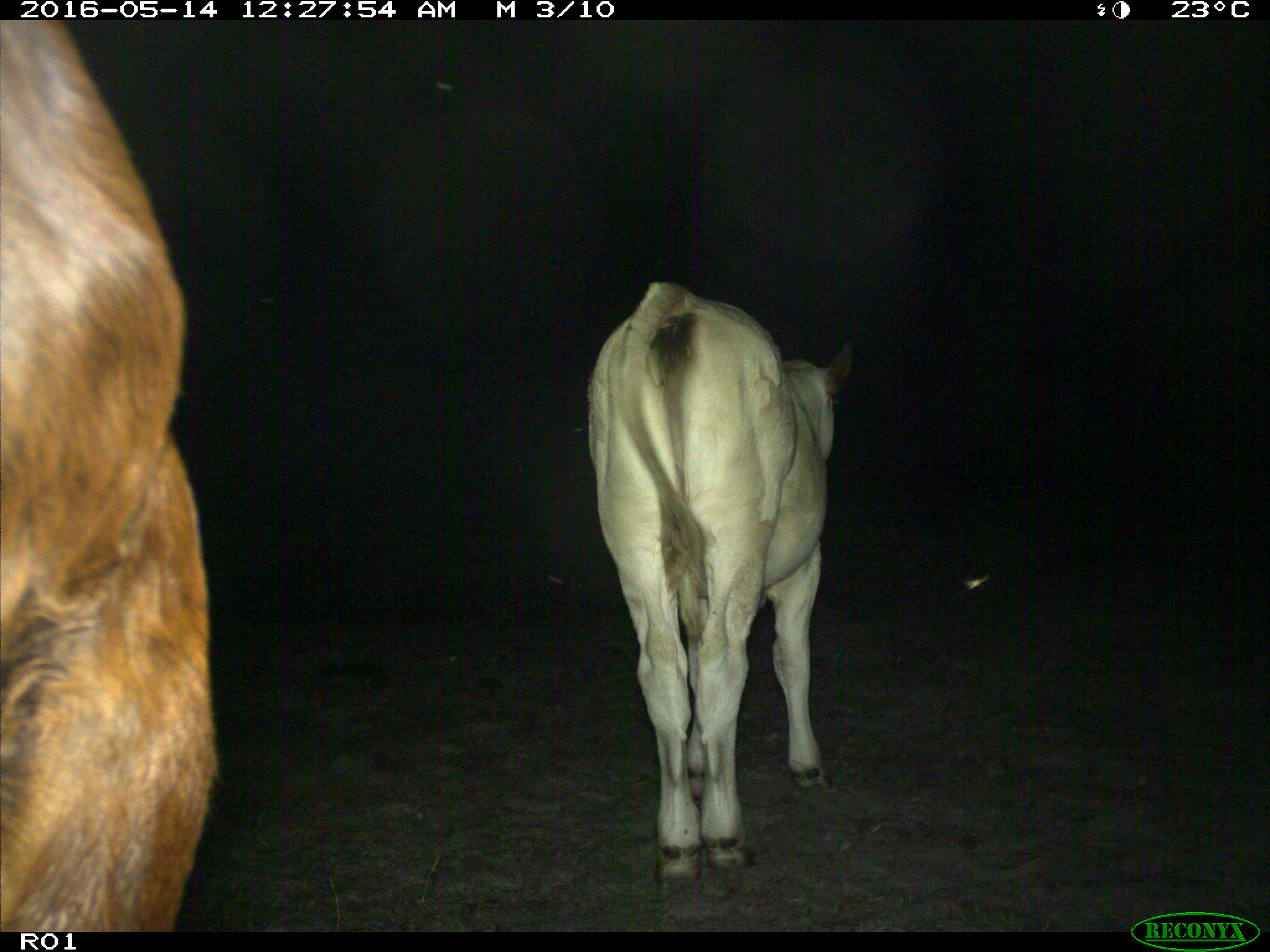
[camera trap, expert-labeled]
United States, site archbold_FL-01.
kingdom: Animalia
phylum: Chordata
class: Mammalia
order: Artiodactyla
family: Bovidae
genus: Bos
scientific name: Bos taurus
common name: domestic cow